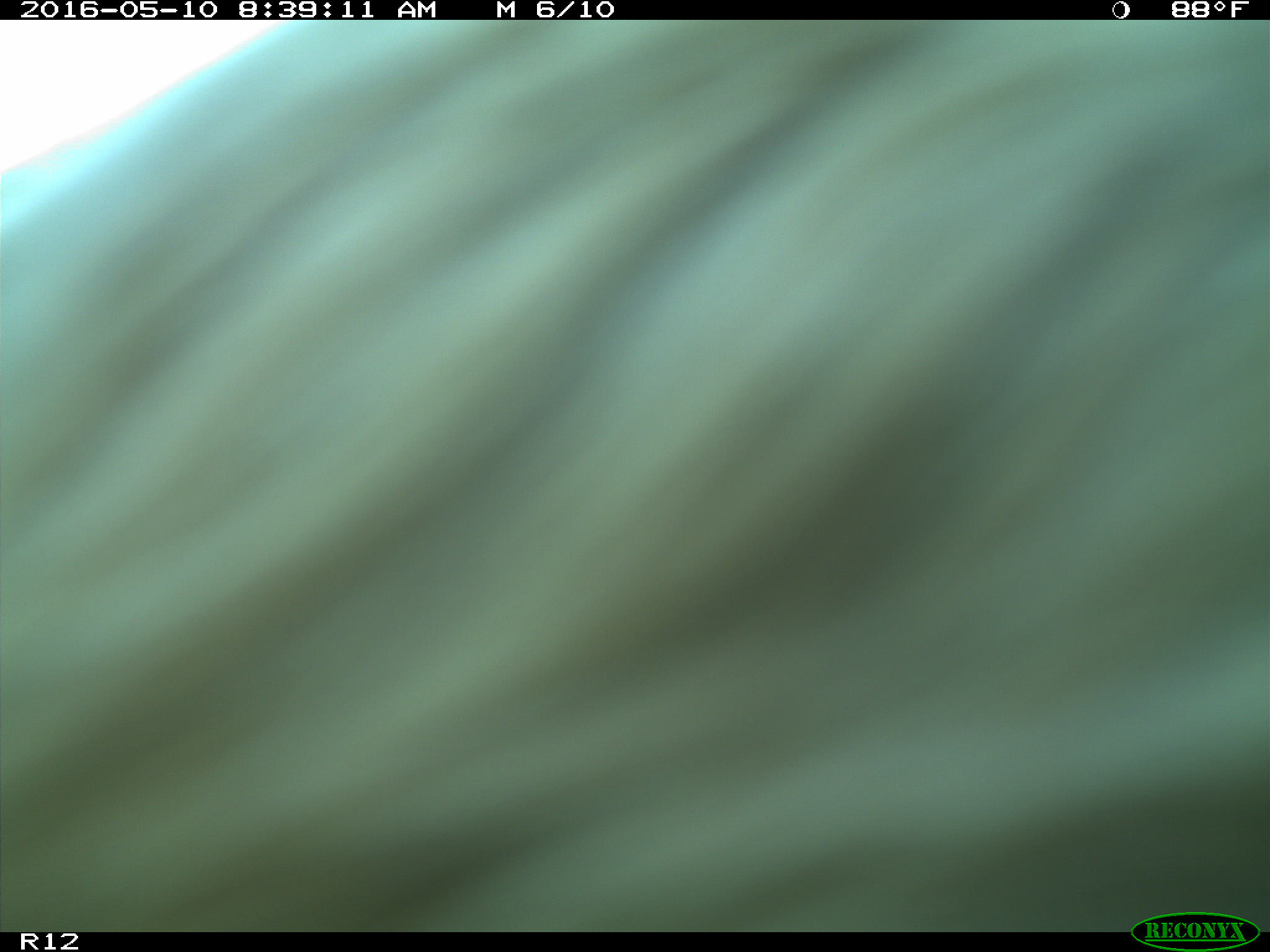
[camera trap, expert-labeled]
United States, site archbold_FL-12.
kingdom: Animalia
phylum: Chordata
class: Mammalia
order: Artiodactyla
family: Bovidae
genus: Bos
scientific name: Bos taurus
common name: domestic cow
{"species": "Bos taurus (domestic cow)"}